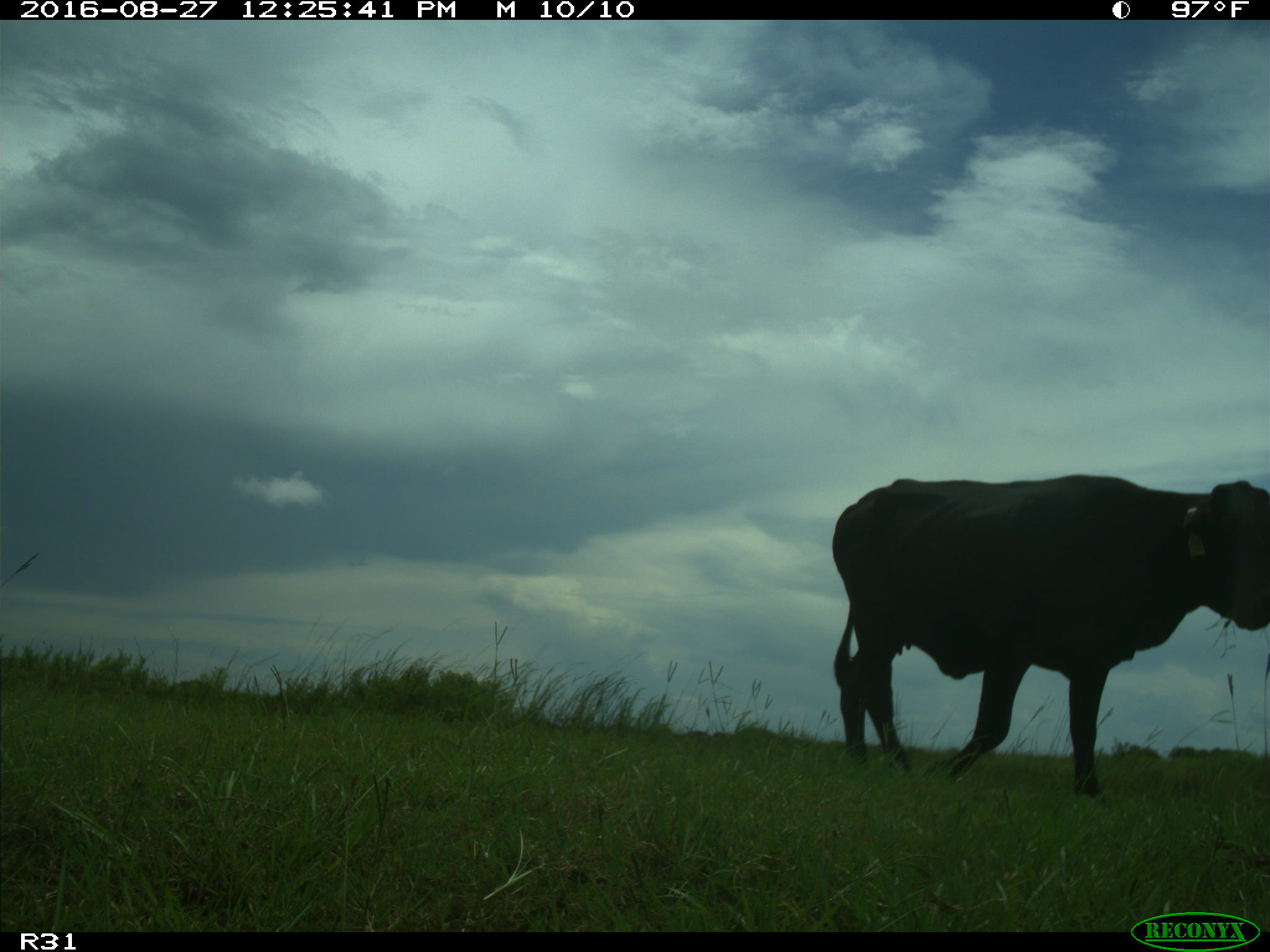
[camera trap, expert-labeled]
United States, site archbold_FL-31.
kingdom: Animalia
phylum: Chordata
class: Mammalia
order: Artiodactyla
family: Bovidae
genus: Bos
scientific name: Bos taurus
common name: domestic cow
Bos taurus (domestic cow).